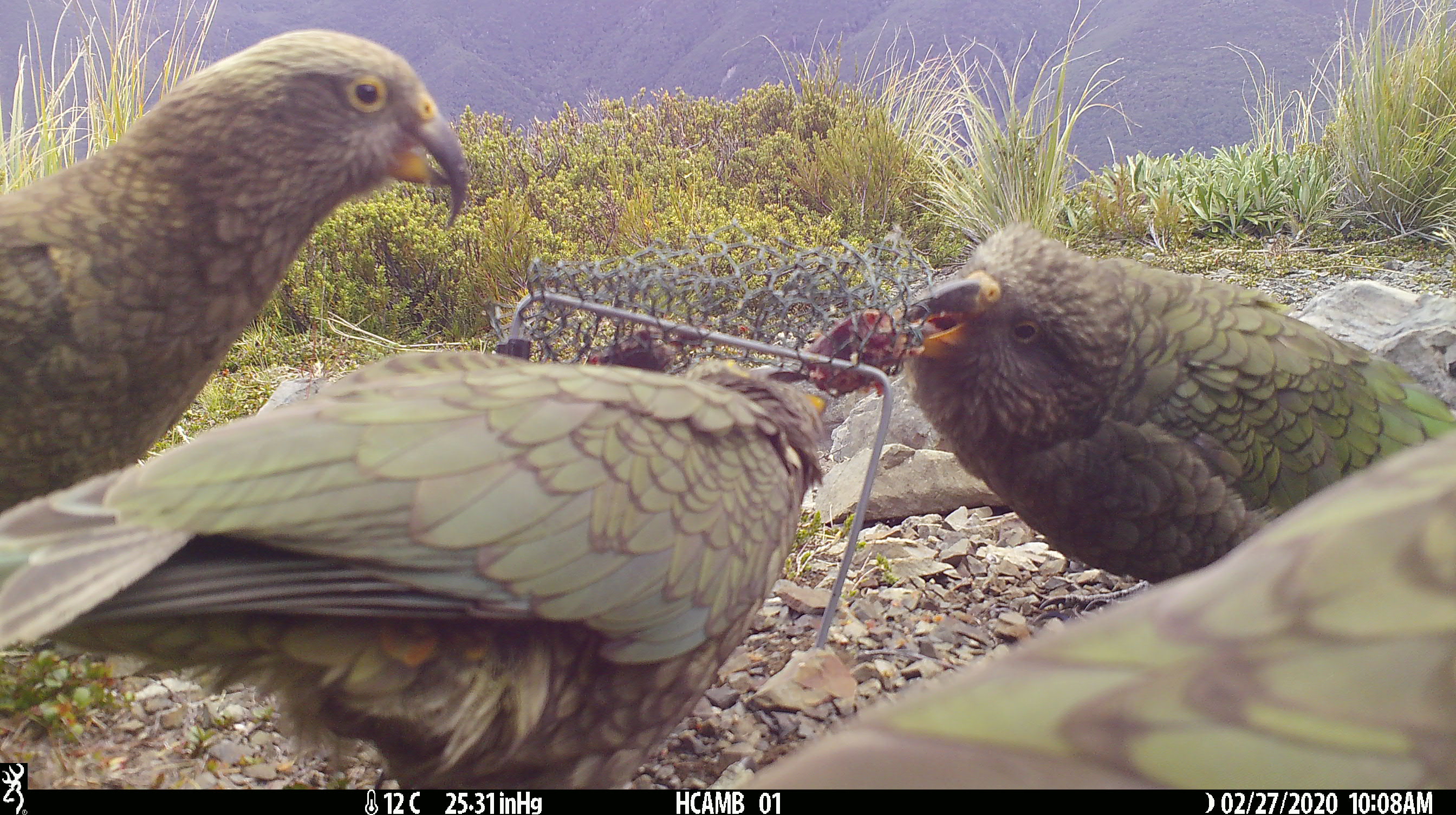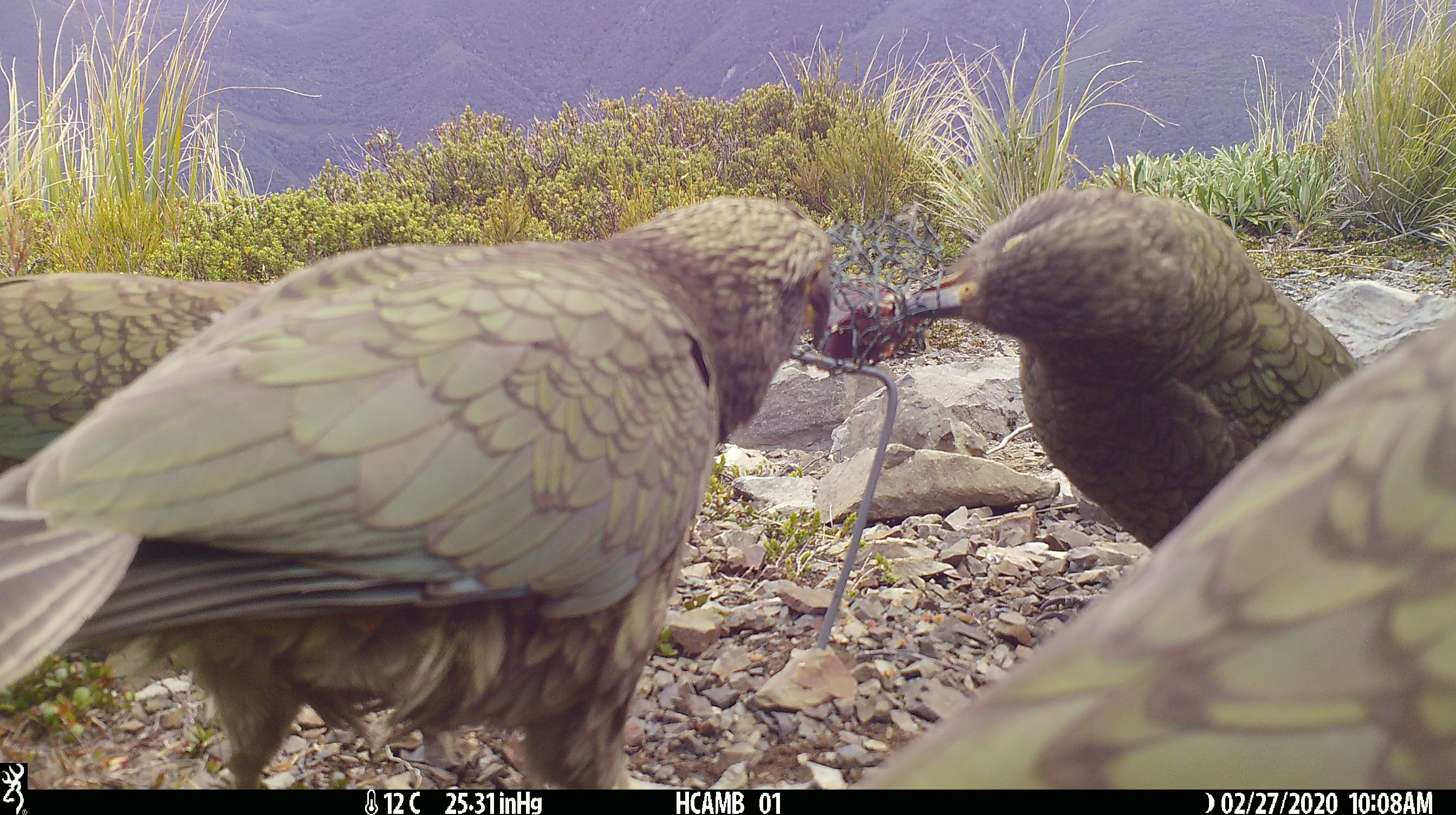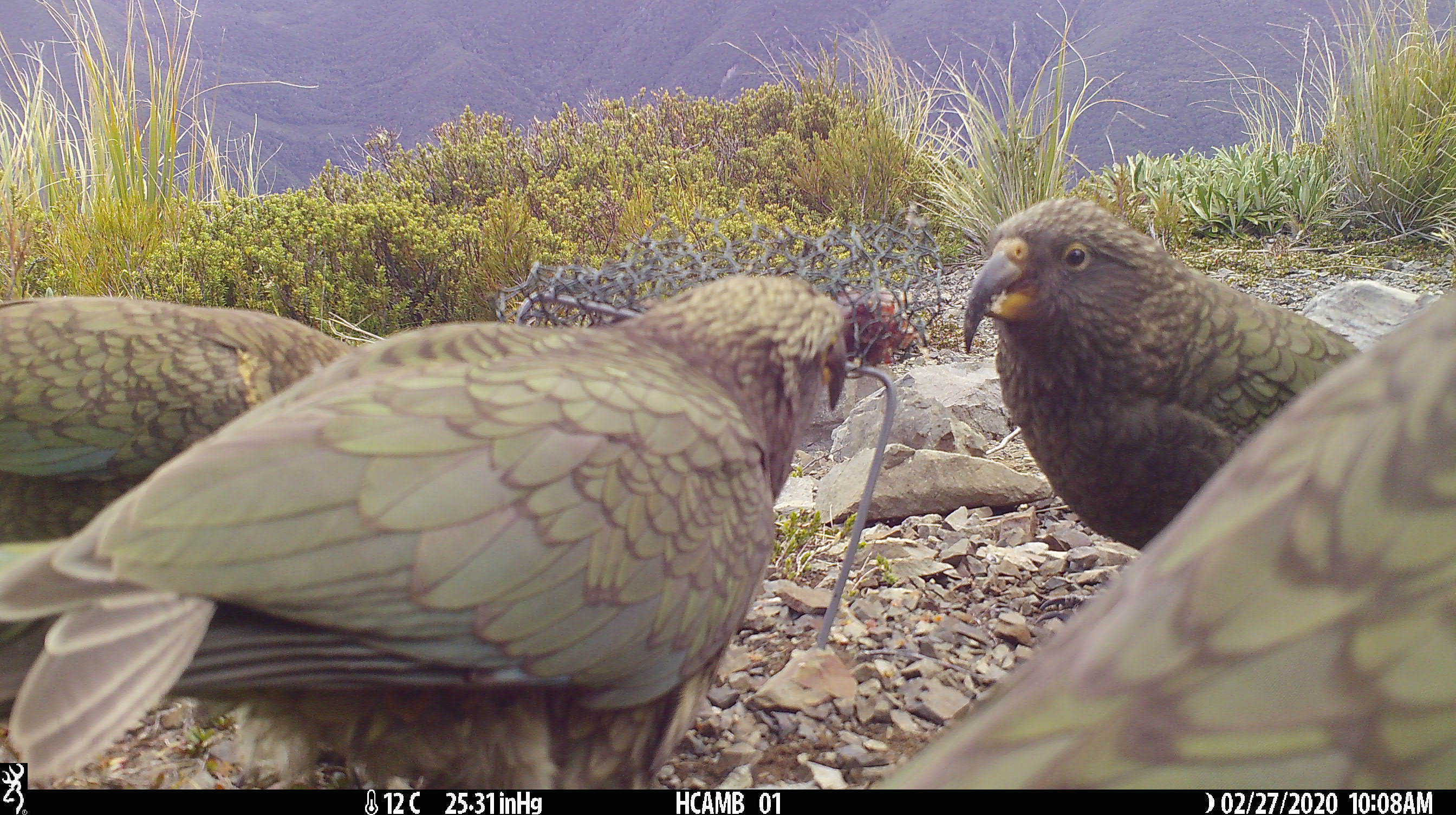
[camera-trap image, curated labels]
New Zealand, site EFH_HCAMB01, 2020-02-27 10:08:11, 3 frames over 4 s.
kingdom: Animalia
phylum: Chordata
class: Aves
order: Psittaciformes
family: Strigopidae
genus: Nestor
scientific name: Nestor notabilis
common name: kea